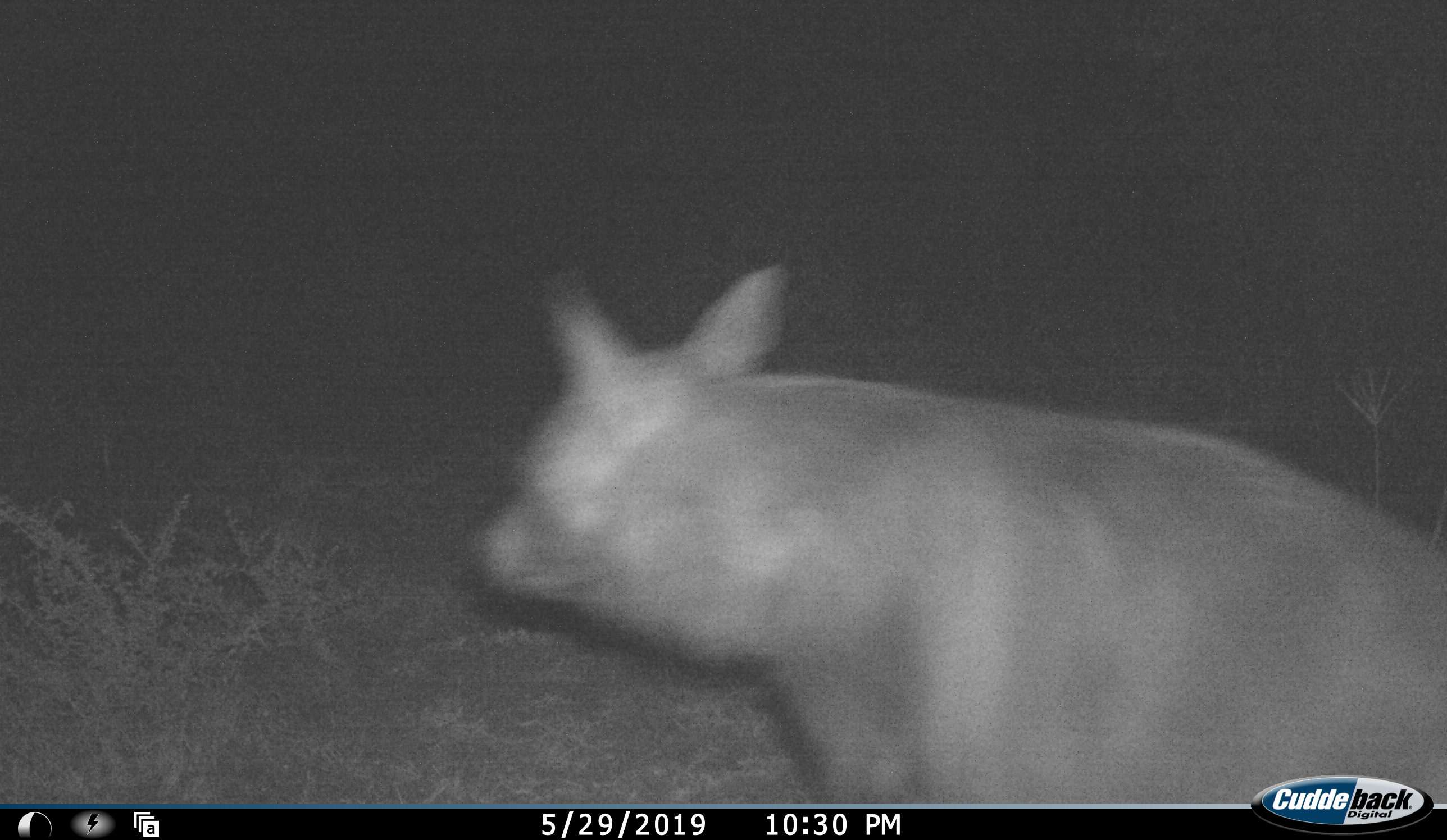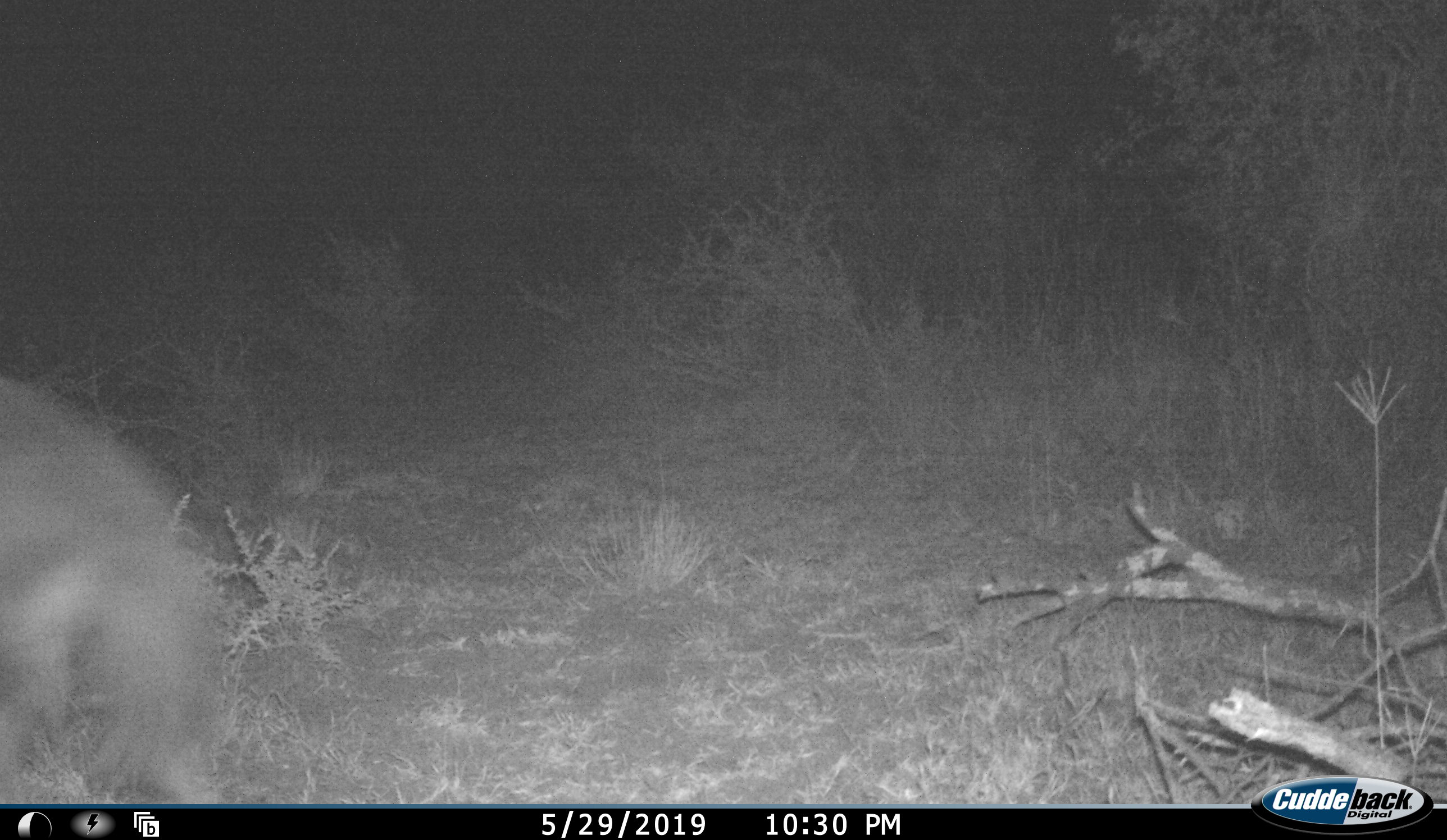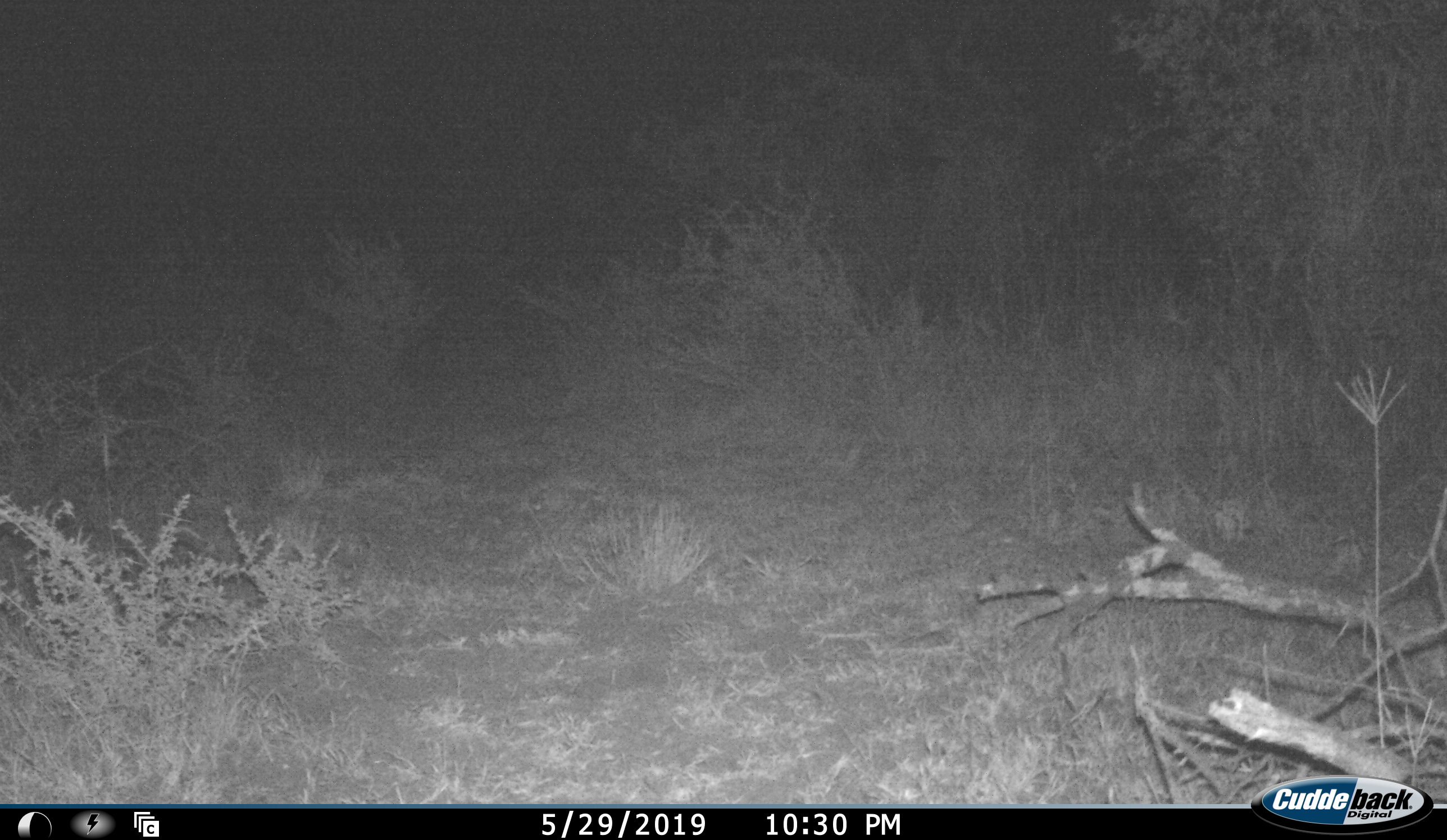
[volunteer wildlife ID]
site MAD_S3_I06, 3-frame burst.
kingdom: Animalia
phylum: Chordata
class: Mammalia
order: Carnivora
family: Hyaenidae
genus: Parahyaena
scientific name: Parahyaena brunnea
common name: brown hyena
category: hyenabrown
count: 1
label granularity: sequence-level